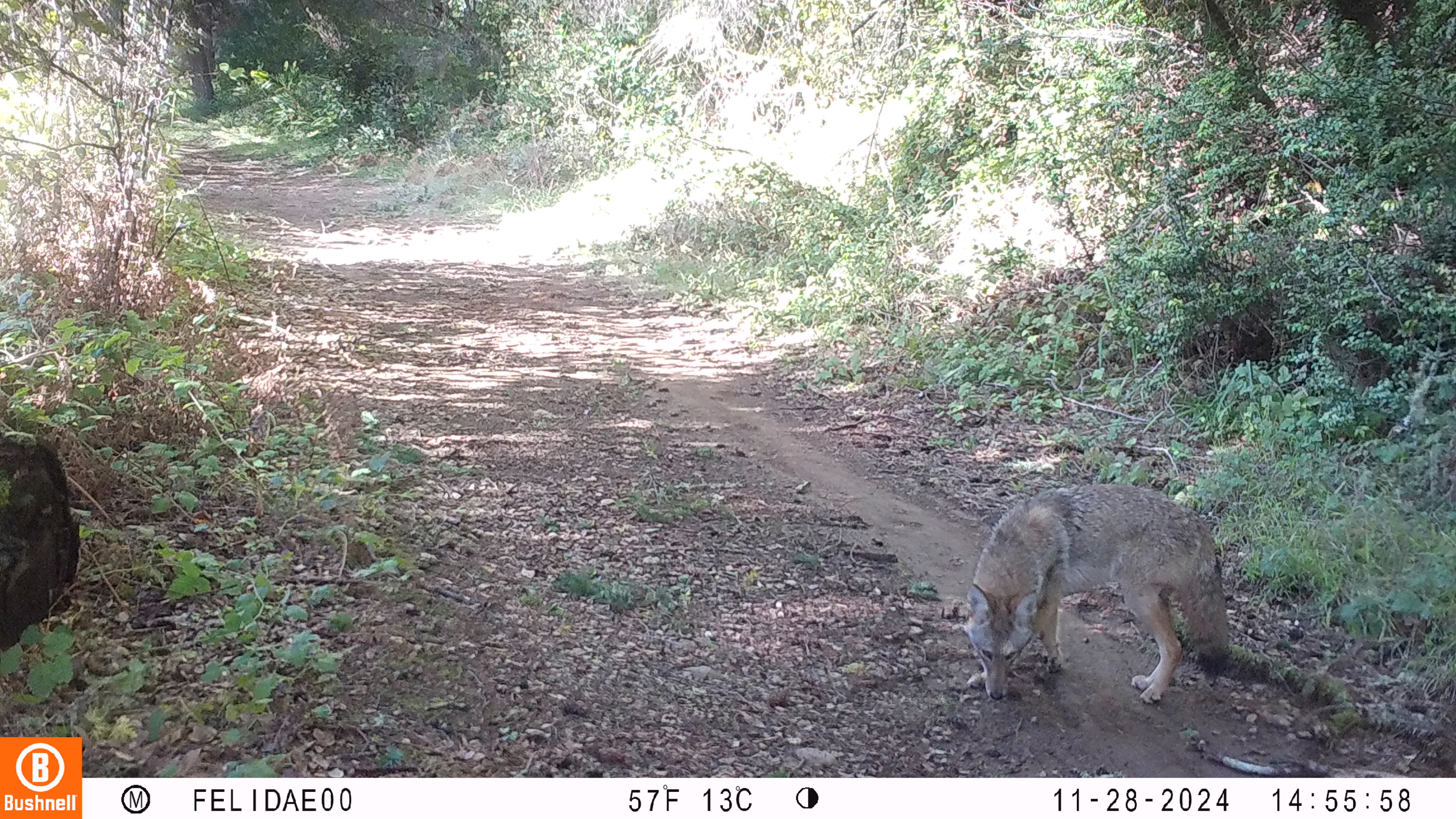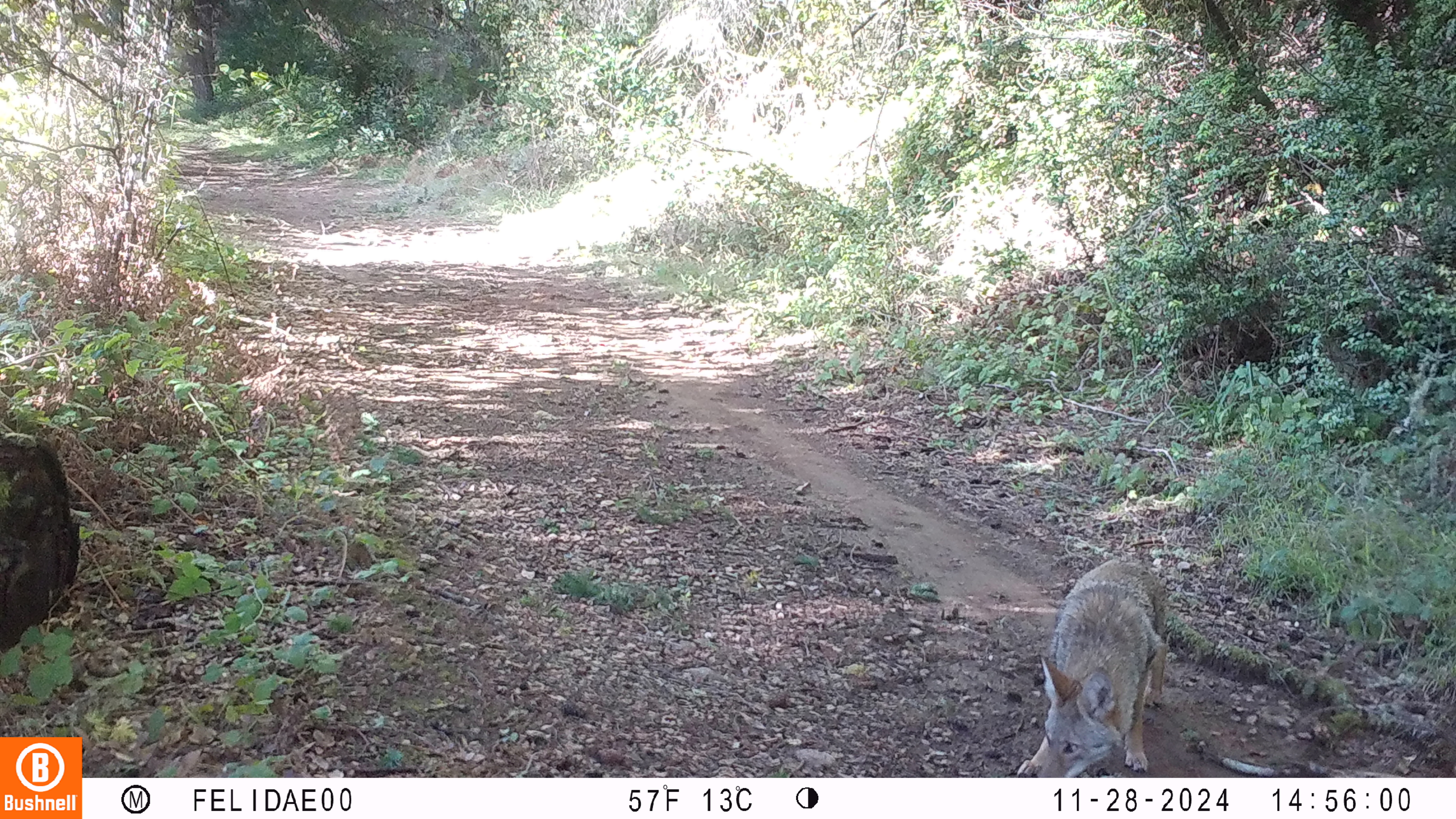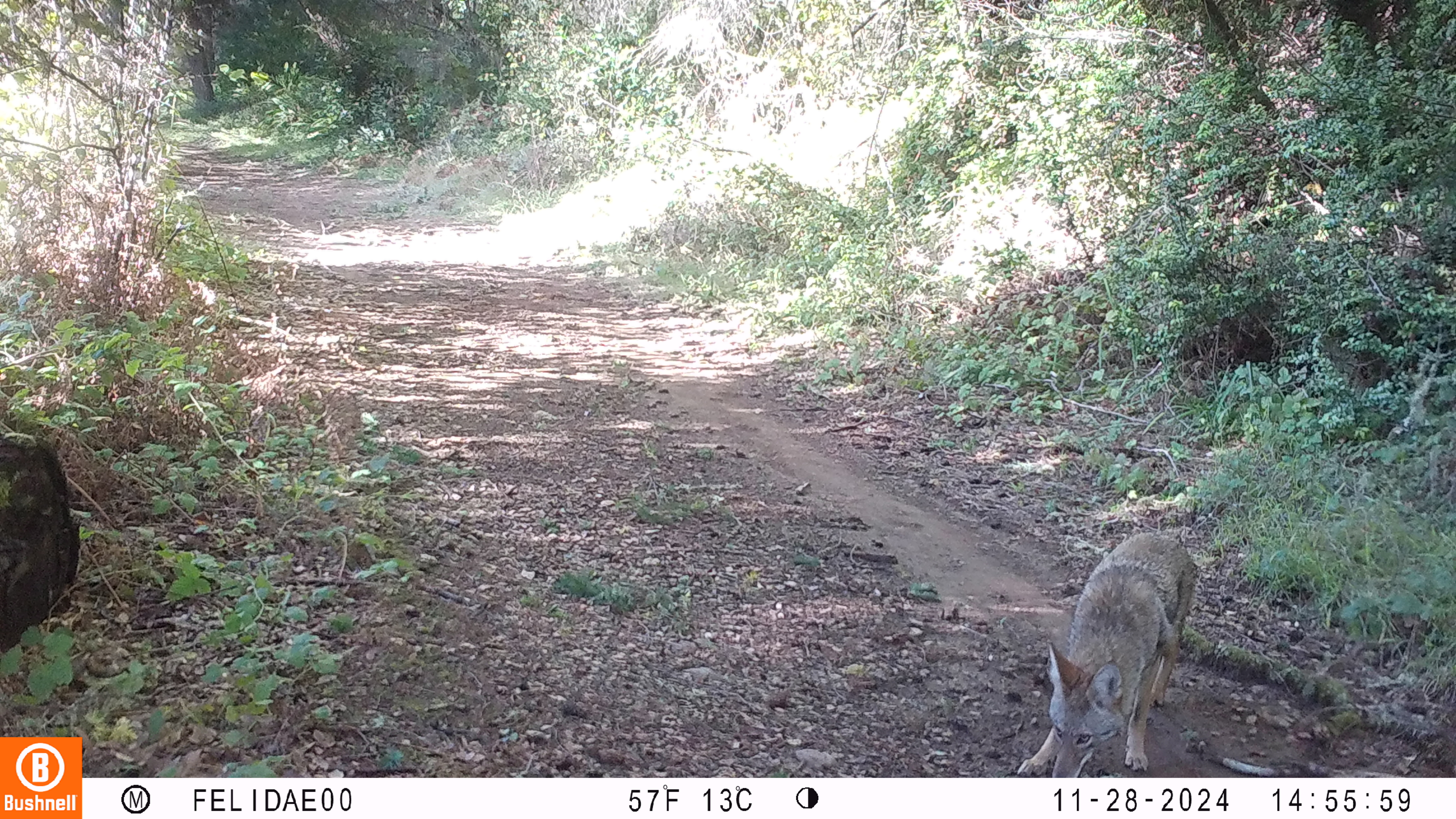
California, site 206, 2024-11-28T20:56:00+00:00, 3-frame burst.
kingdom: Animalia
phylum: Chordata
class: Mammalia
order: Carnivora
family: Canidae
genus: Canis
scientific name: Canis latrans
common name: coyote